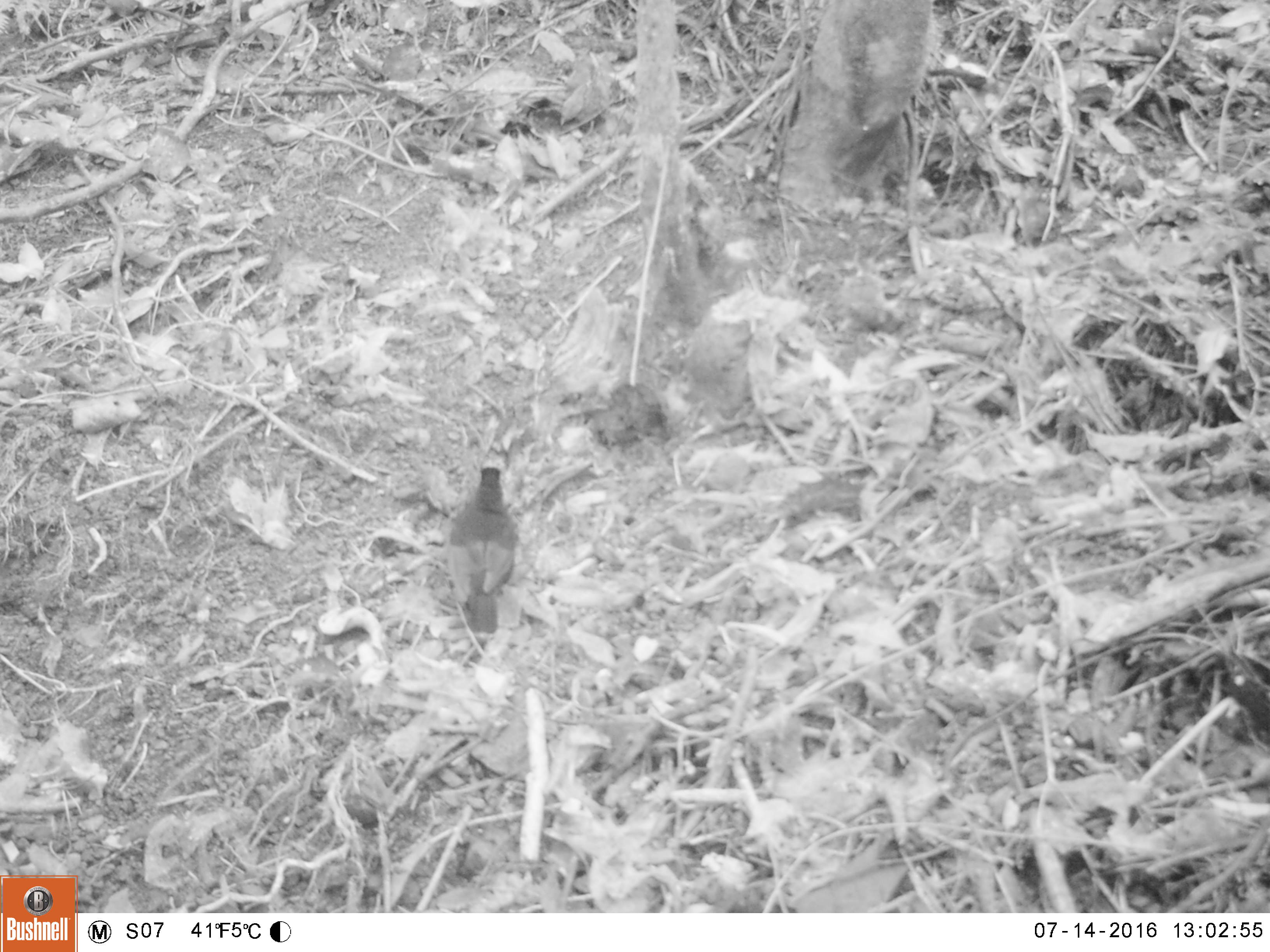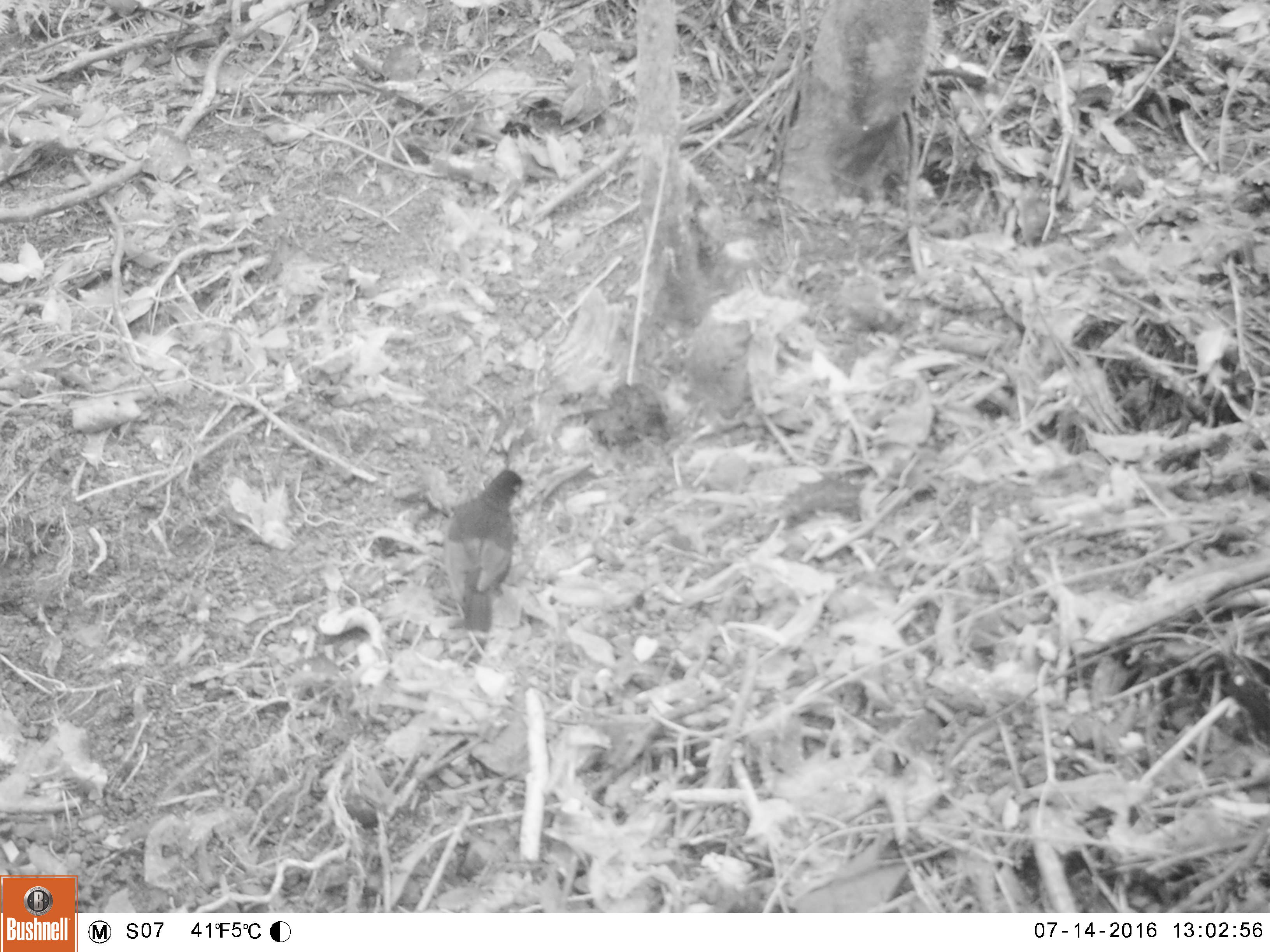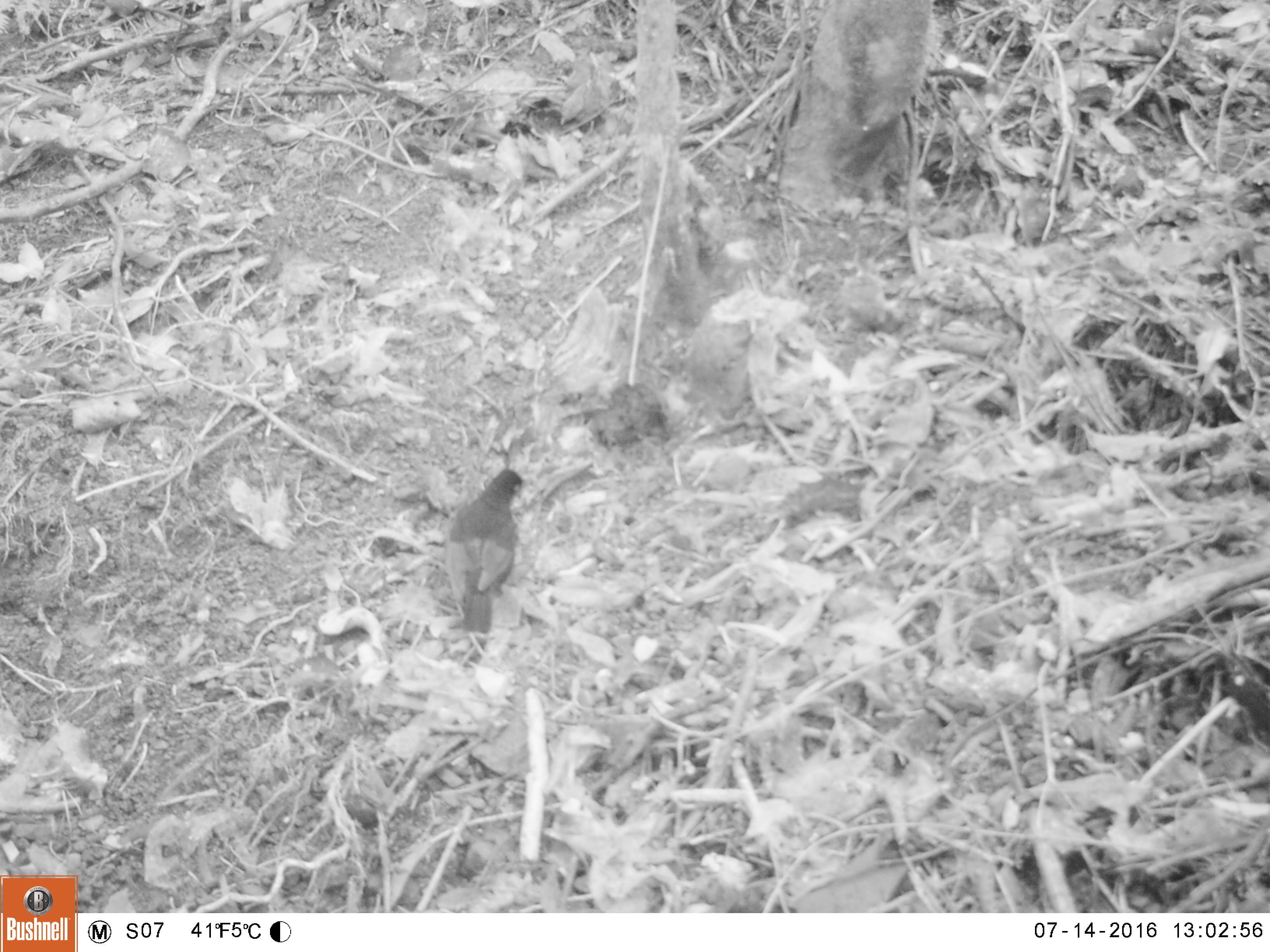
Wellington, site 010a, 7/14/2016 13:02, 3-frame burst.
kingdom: Animalia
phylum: Chordata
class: Aves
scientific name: Aves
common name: bird